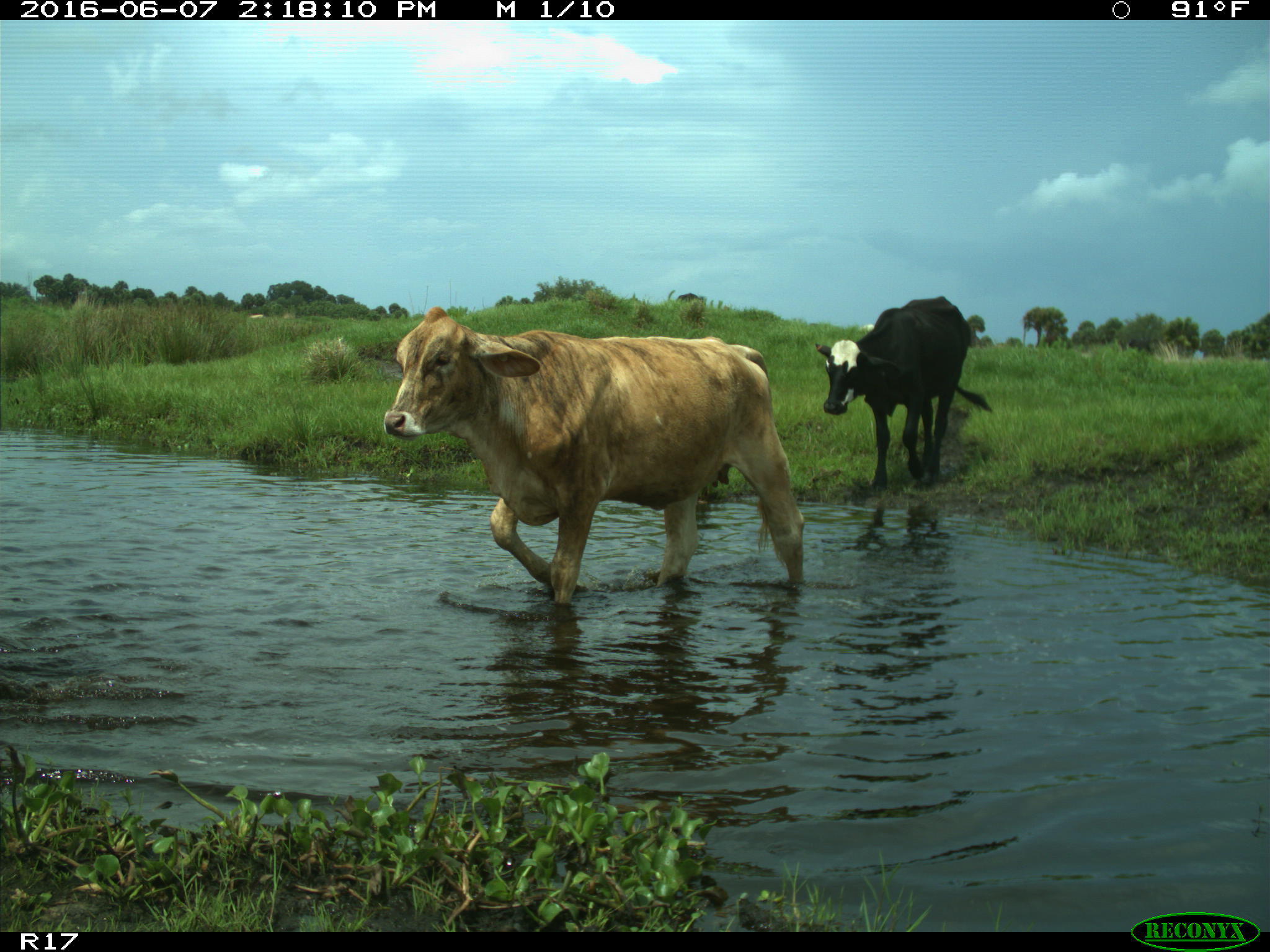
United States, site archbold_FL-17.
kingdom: Animalia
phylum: Chordata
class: Mammalia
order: Artiodactyla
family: Bovidae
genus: Bos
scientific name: Bos taurus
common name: domestic cow